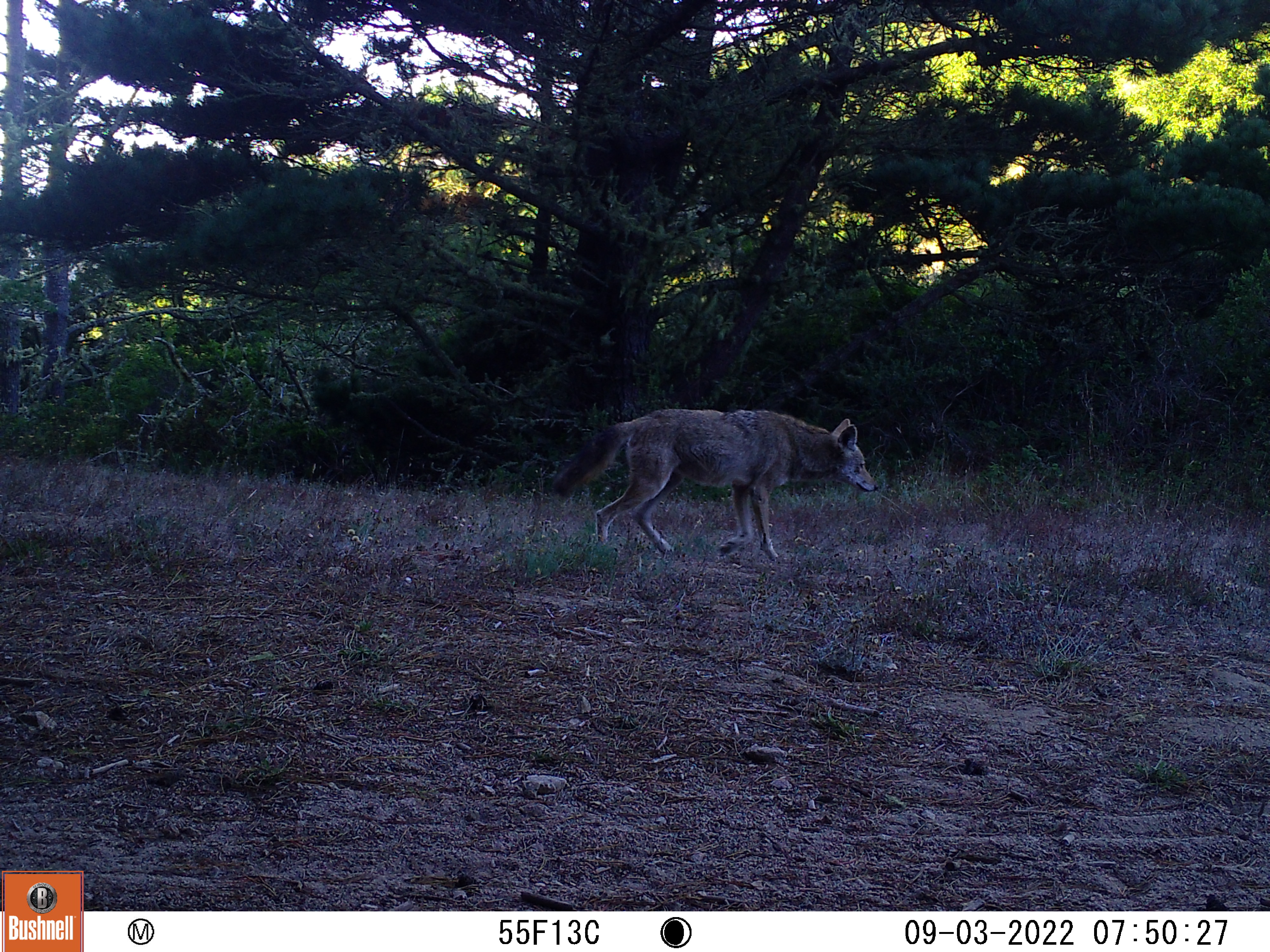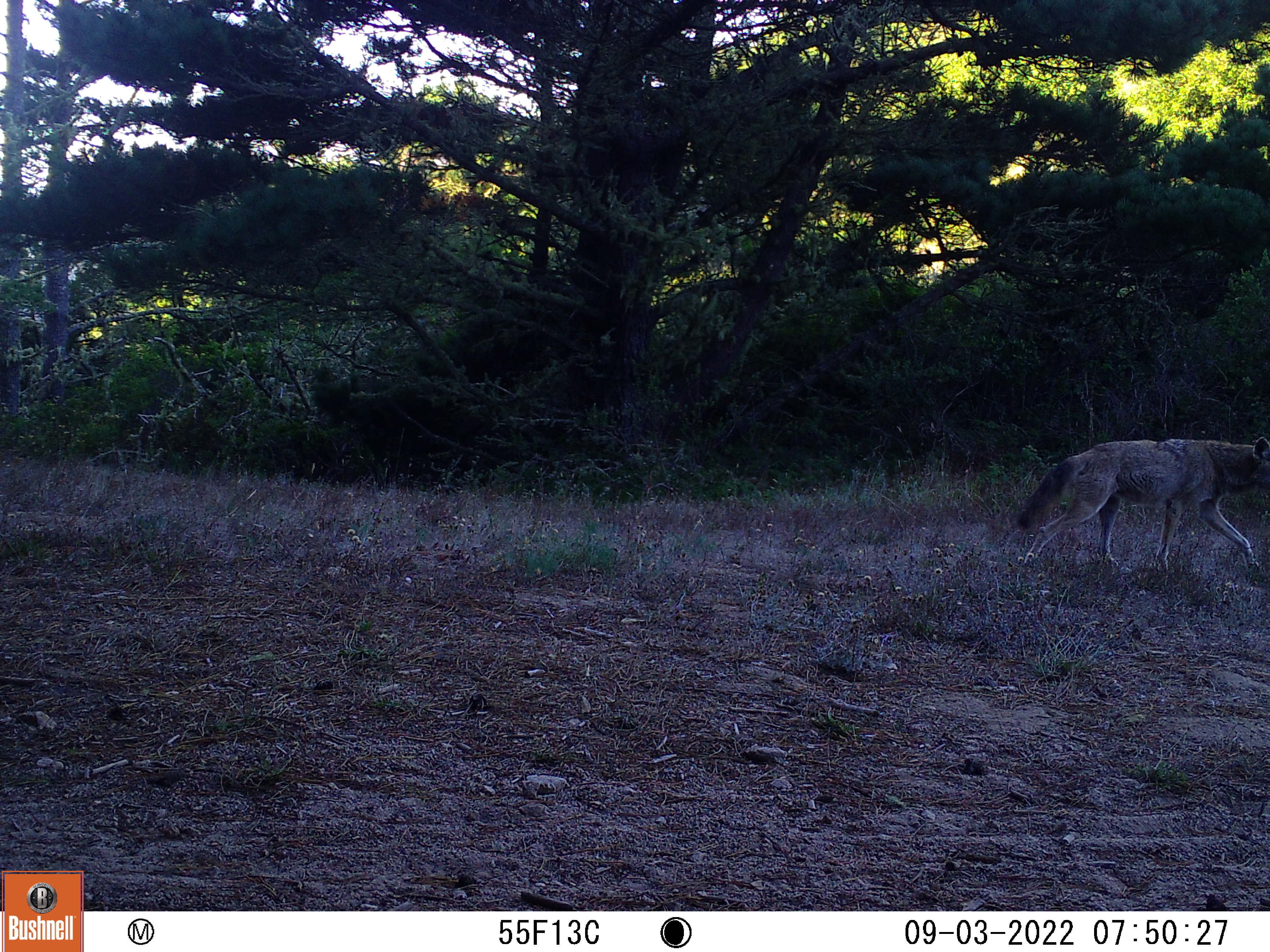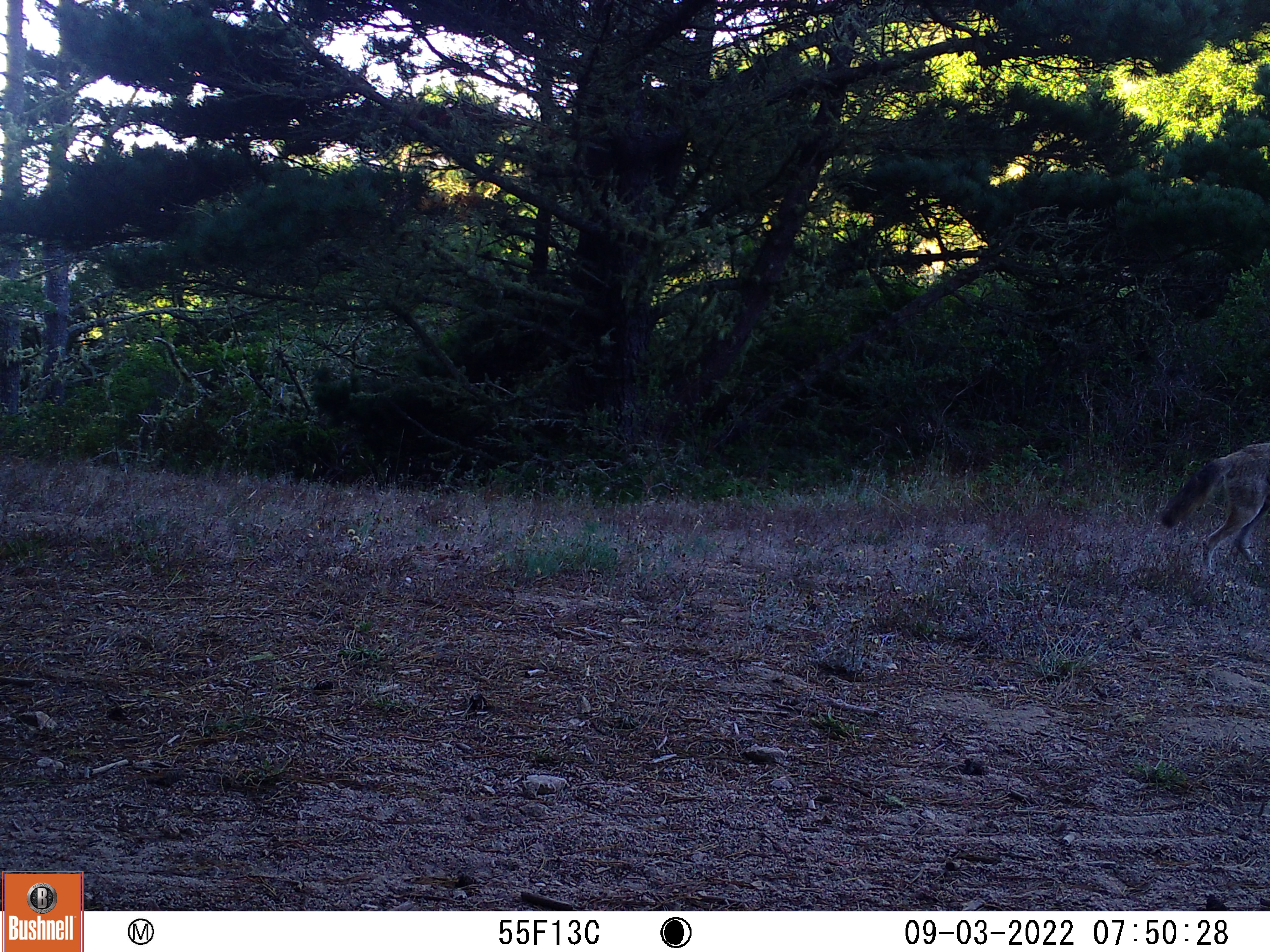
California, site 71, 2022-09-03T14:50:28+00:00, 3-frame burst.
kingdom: Animalia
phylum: Chordata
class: Mammalia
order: Carnivora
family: Canidae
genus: Canis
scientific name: Canis latrans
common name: coyote